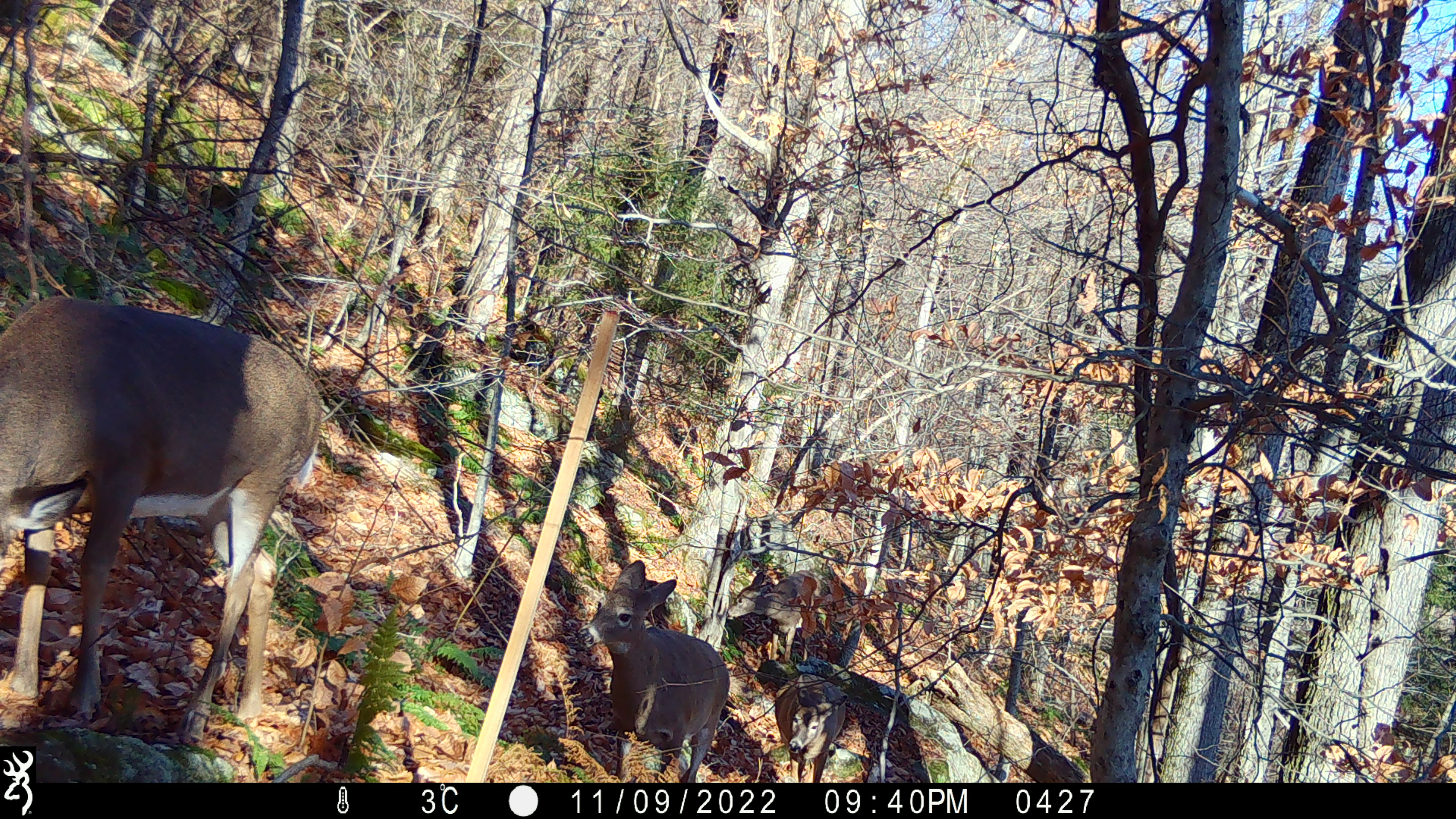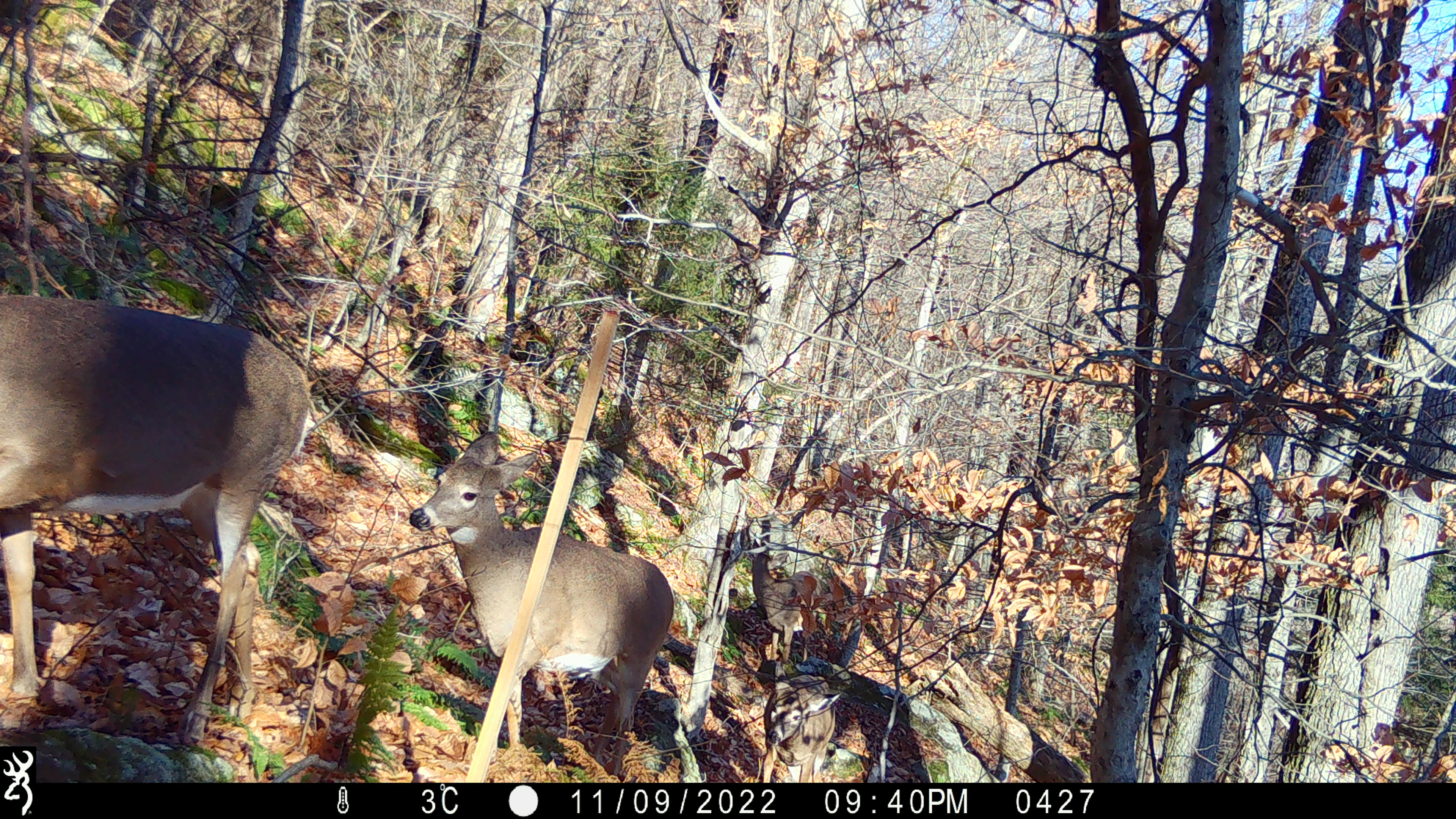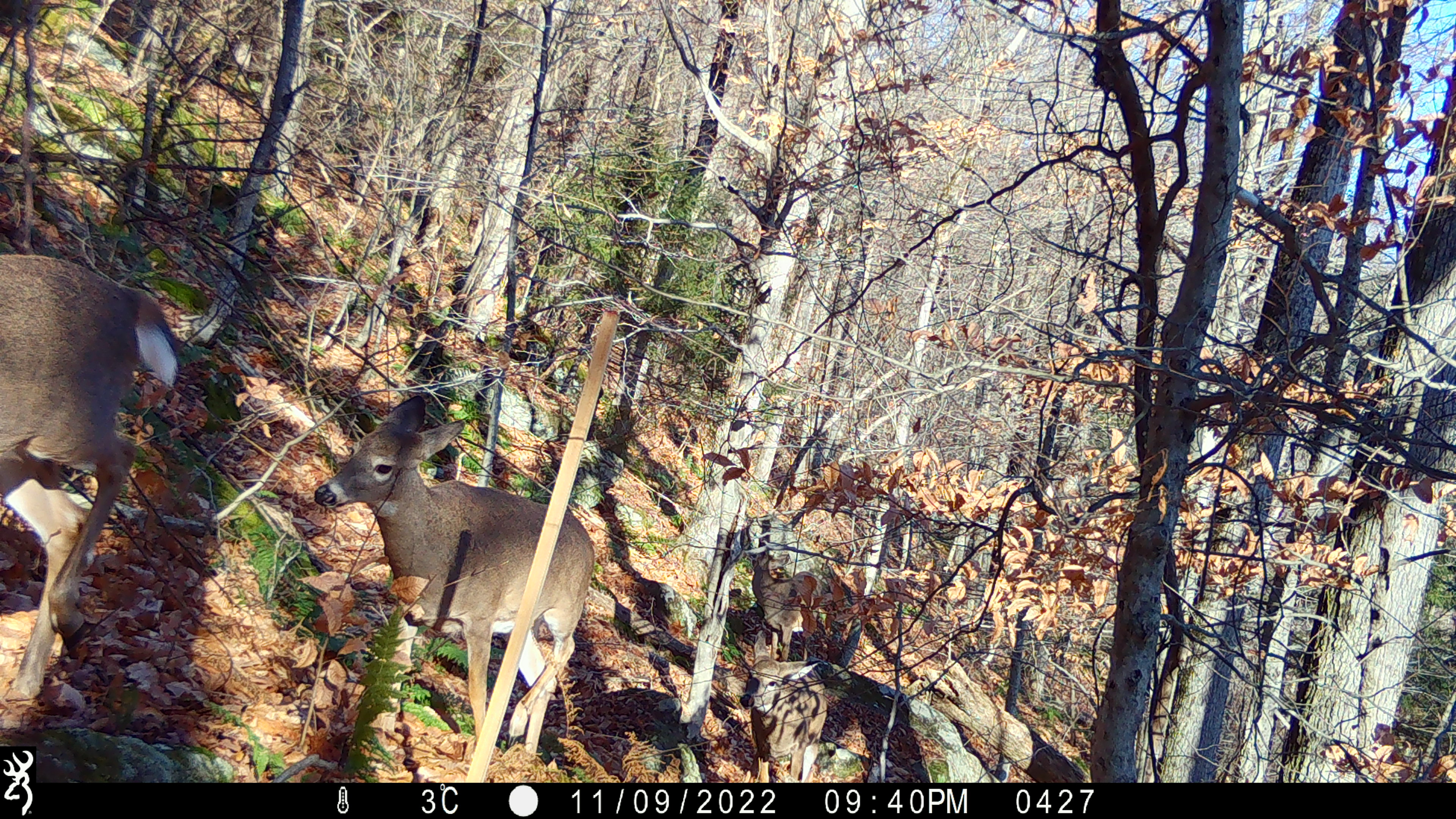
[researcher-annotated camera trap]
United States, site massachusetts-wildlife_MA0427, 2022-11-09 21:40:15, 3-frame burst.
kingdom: Animalia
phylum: Chordata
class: Mammalia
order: Artiodactyla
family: Cervidae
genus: Odocoileus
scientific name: Odocoileus virginianus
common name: white-tailed deer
White-tailed deer (Odocoileus virginianus).